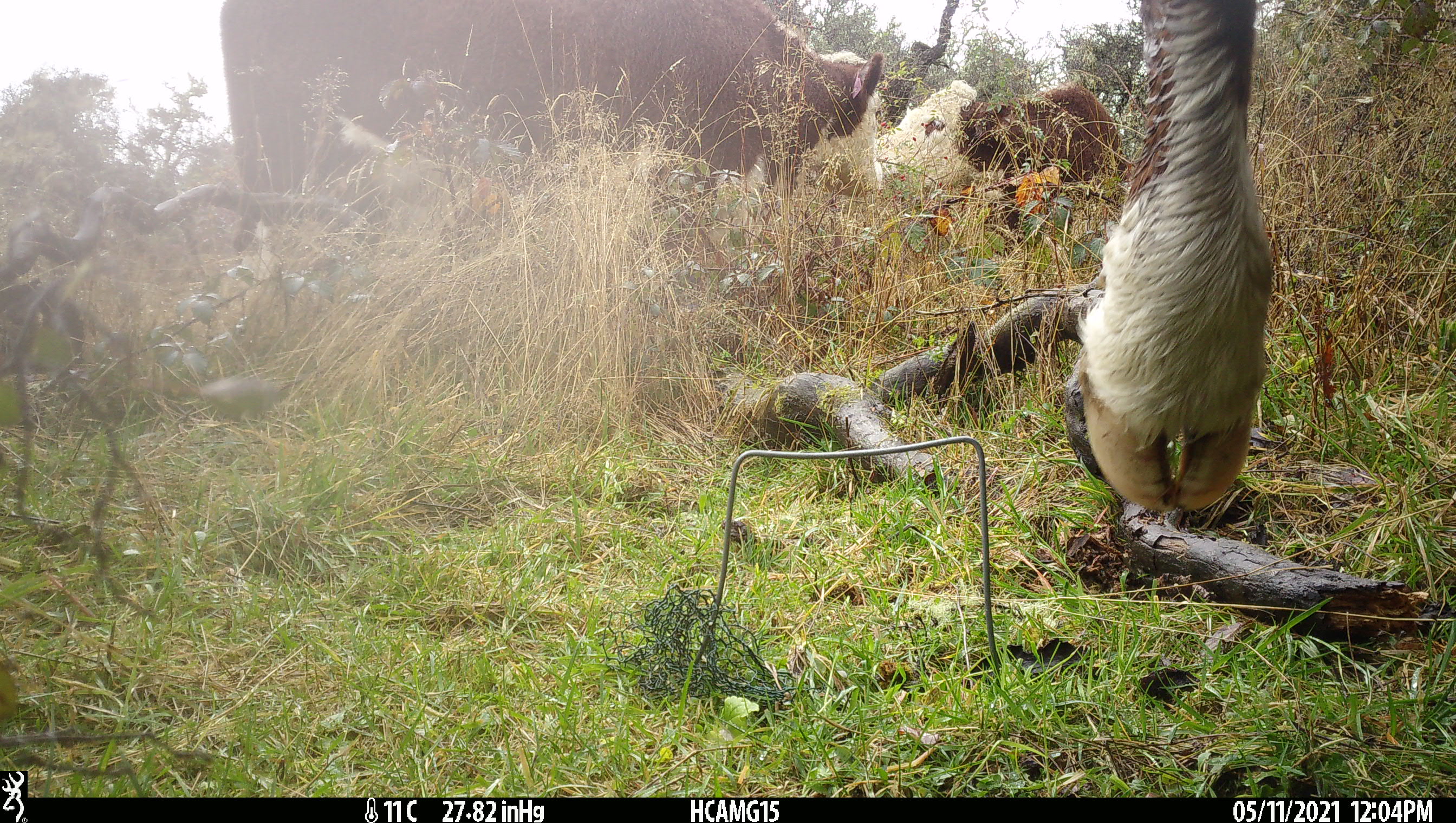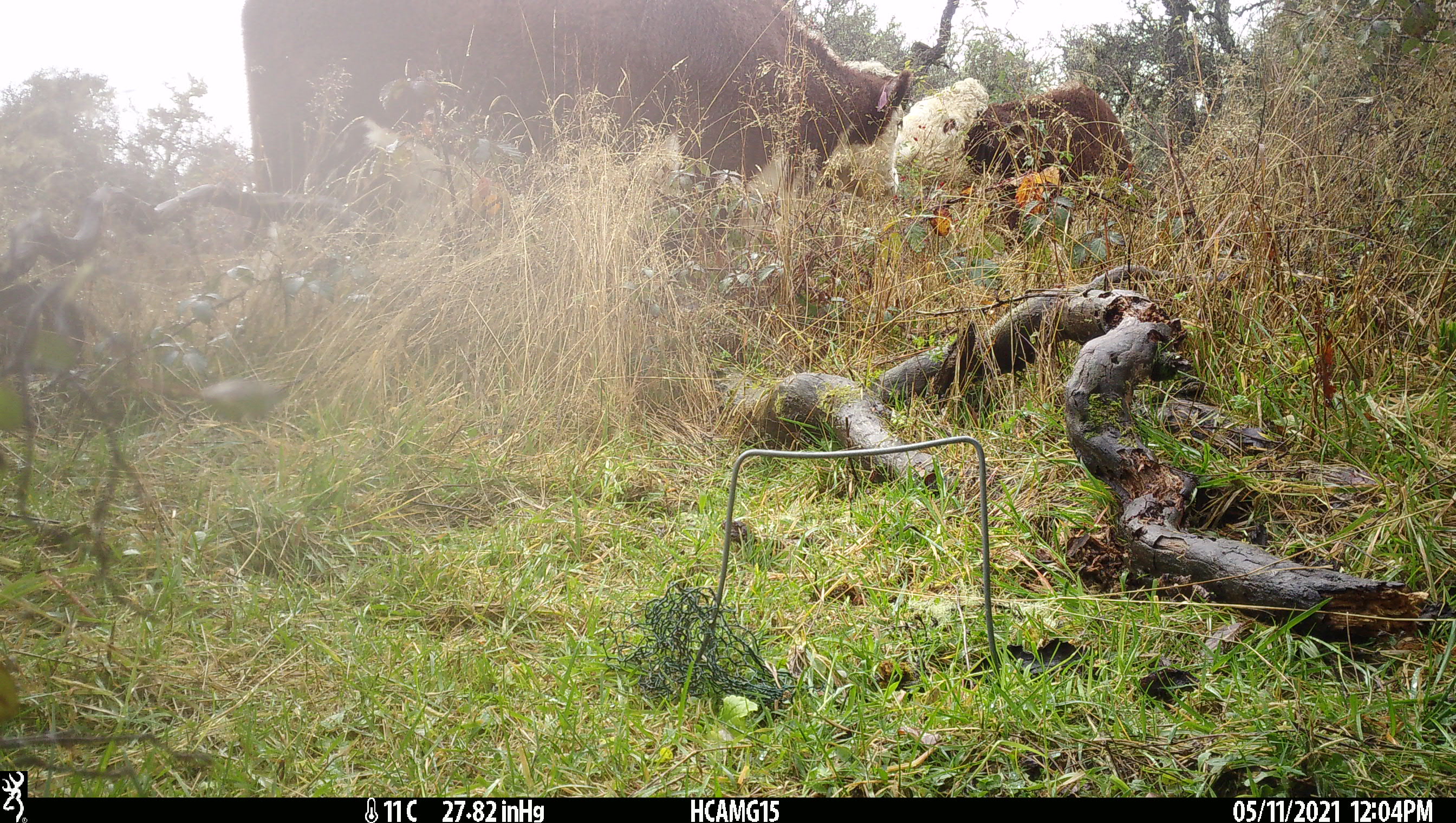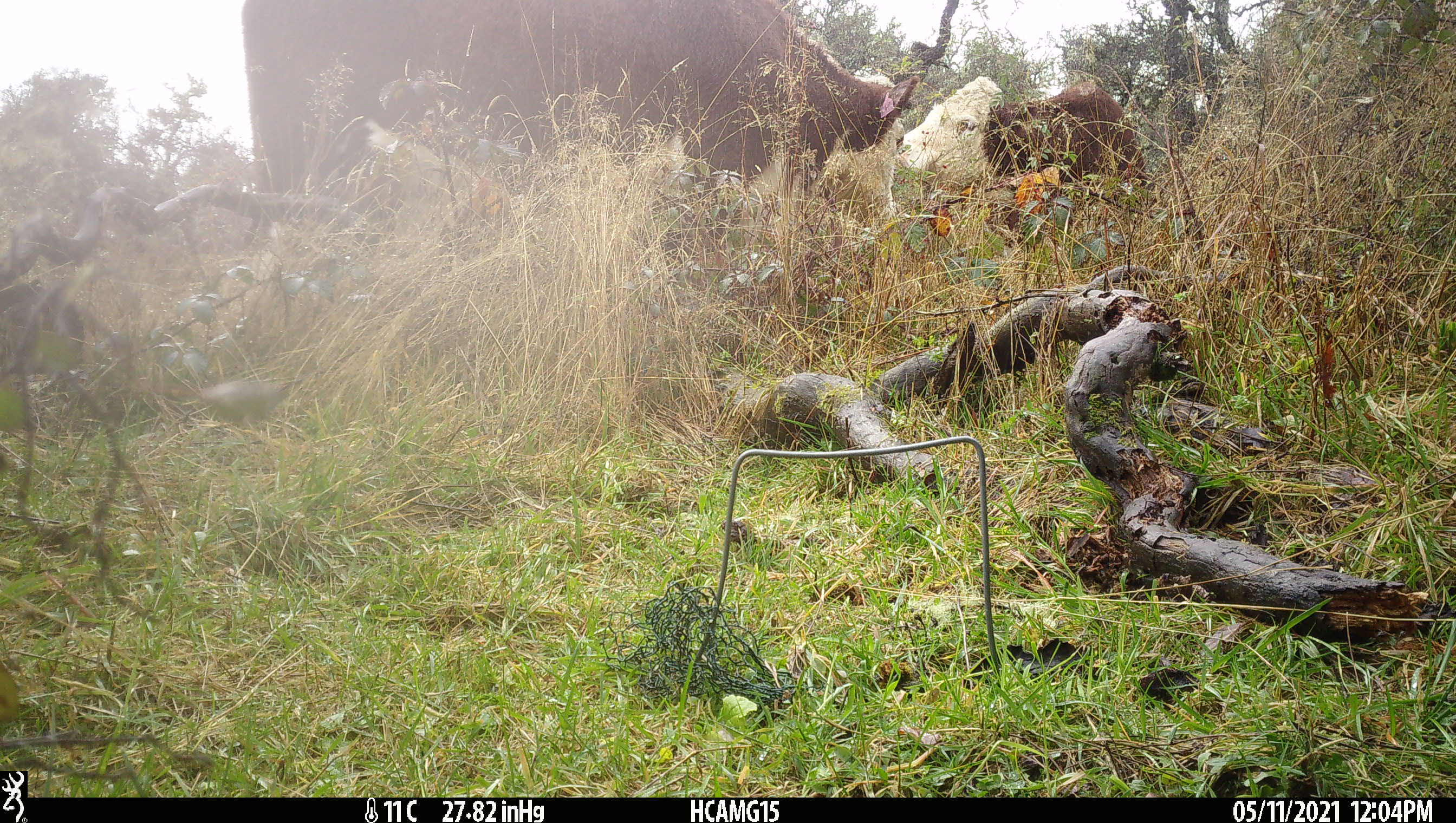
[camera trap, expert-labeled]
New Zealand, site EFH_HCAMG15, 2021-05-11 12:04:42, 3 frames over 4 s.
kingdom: Animalia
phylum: Chordata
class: Mammalia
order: Artiodactyla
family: Bovidae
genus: Bos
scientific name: Bos taurus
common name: domestic cow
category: cow